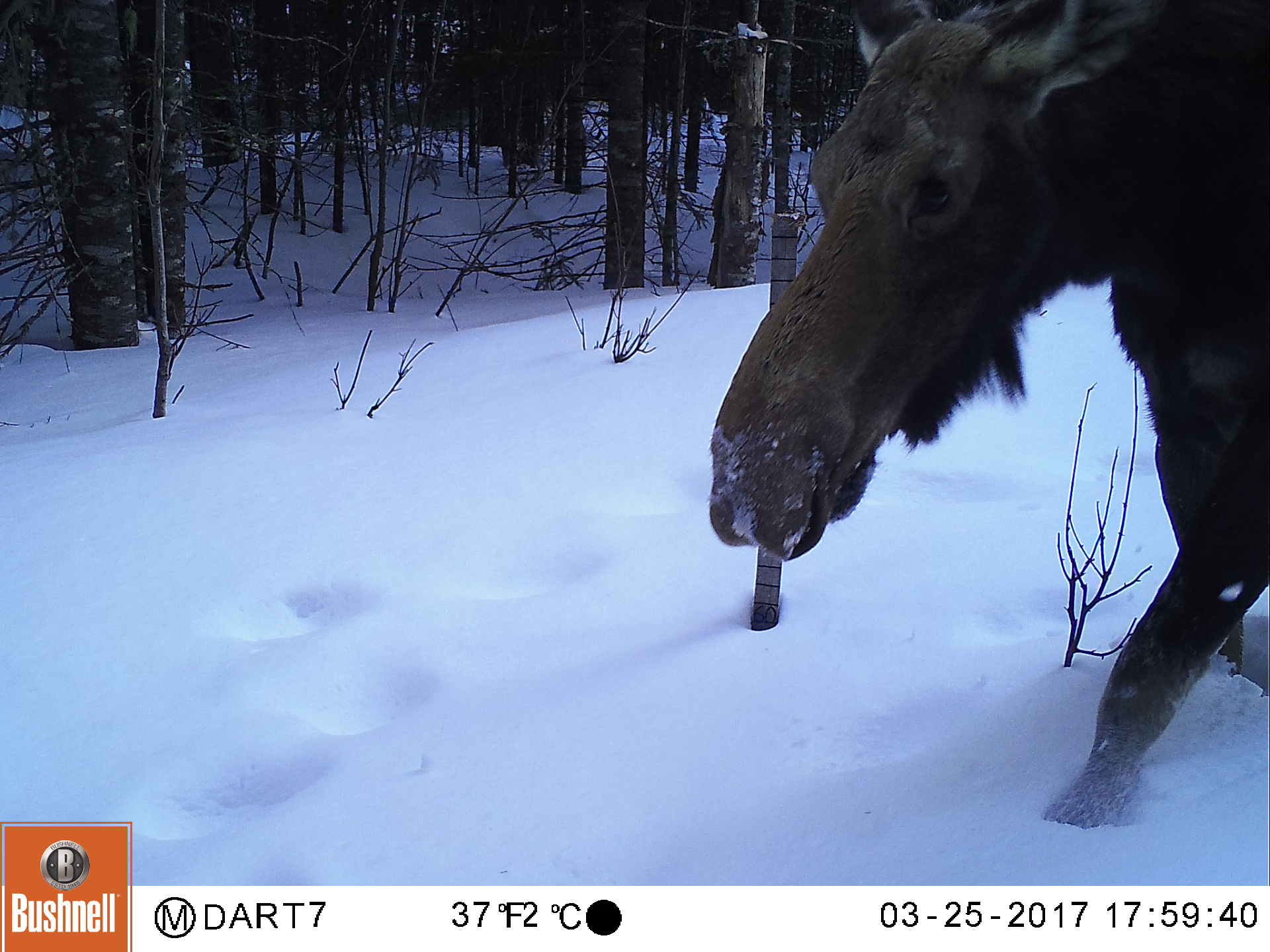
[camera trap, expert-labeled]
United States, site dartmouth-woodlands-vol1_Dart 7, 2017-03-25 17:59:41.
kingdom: Animalia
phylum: Chordata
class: Mammalia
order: Artiodactyla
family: Cervidae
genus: Alces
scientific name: Alces alces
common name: moose